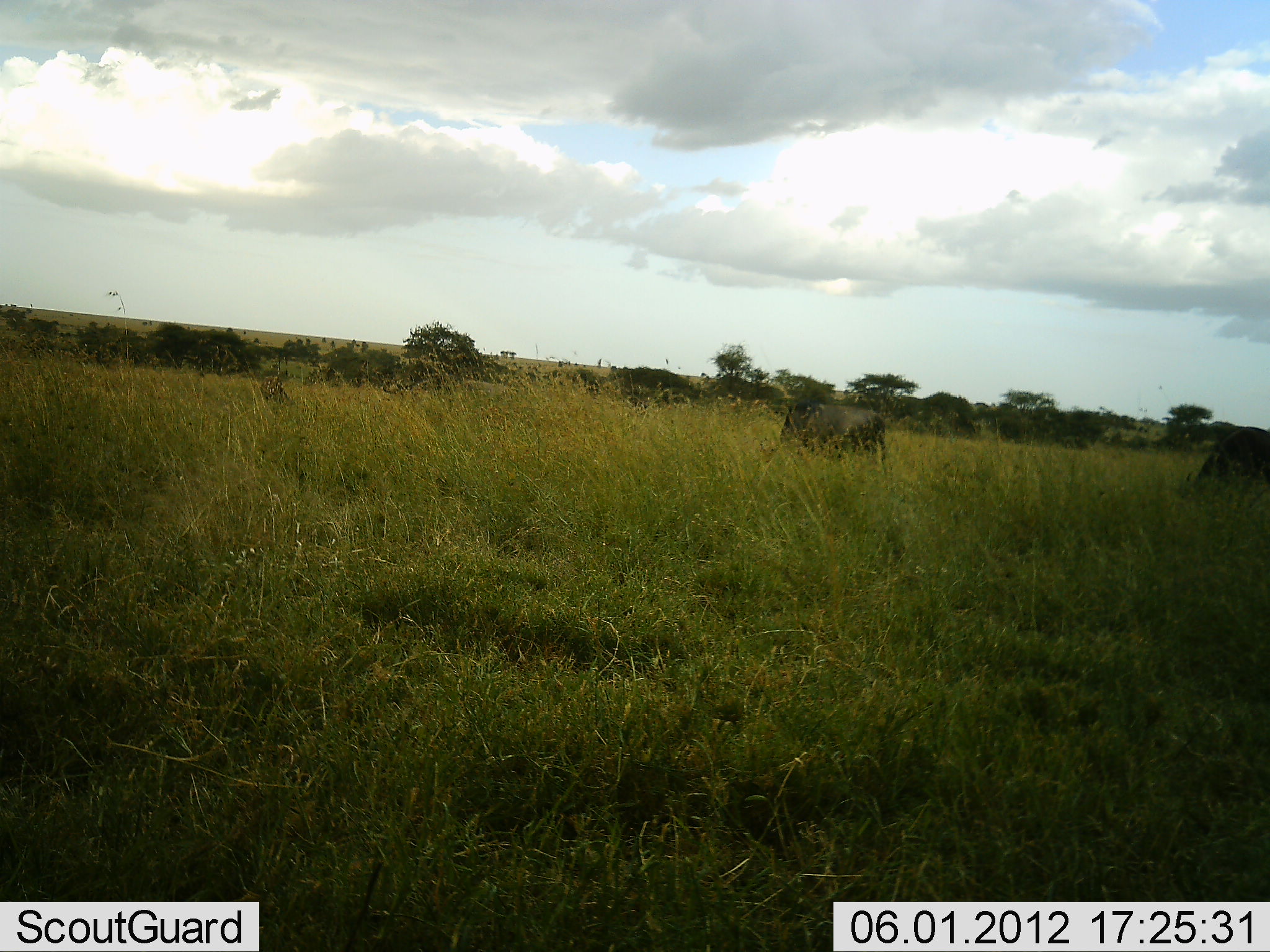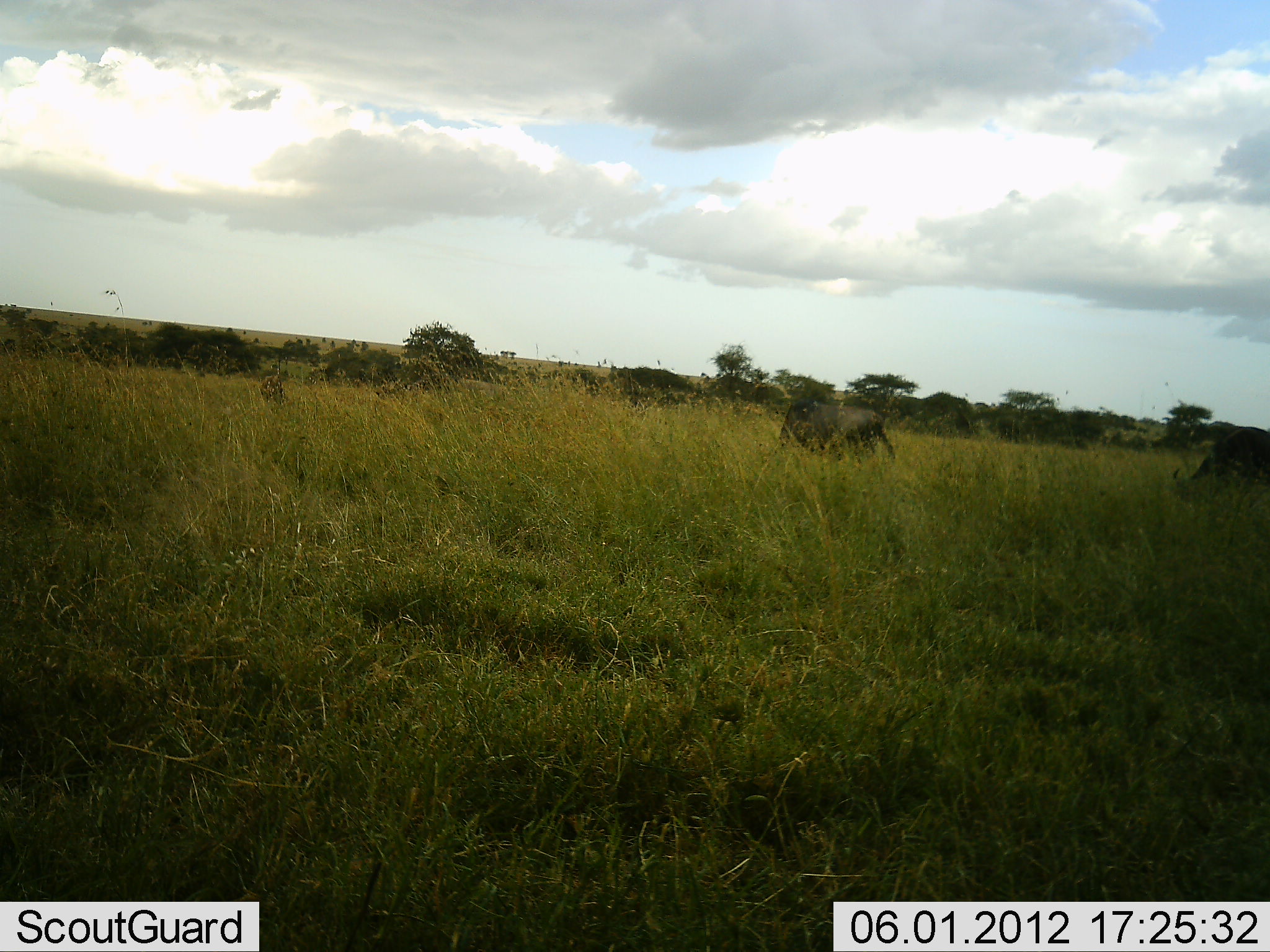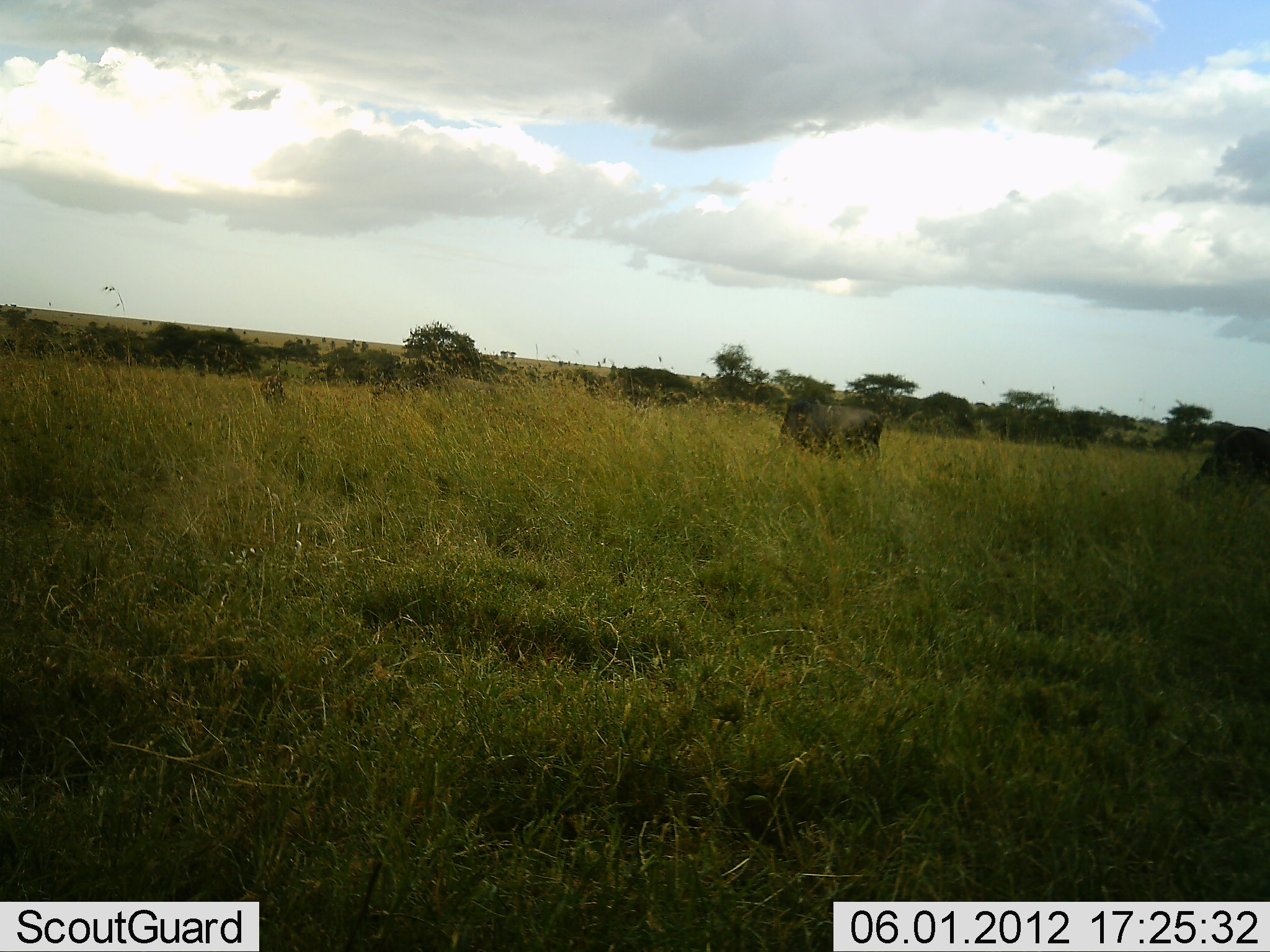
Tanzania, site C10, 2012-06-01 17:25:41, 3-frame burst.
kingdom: Animalia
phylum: Chordata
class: Mammalia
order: Artiodactyla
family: Bovidae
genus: Connochaetes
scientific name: Connochaetes taurinus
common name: blue wildebeest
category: wildebeest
Wildebeest (blue wildebeest) (Connochaetes taurinus), count 3. Behavior (volunteer vote fractions): standing 20%, resting 0%, moving 0%, interacting 0%. Young present (vote fraction): 0%. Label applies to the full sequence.